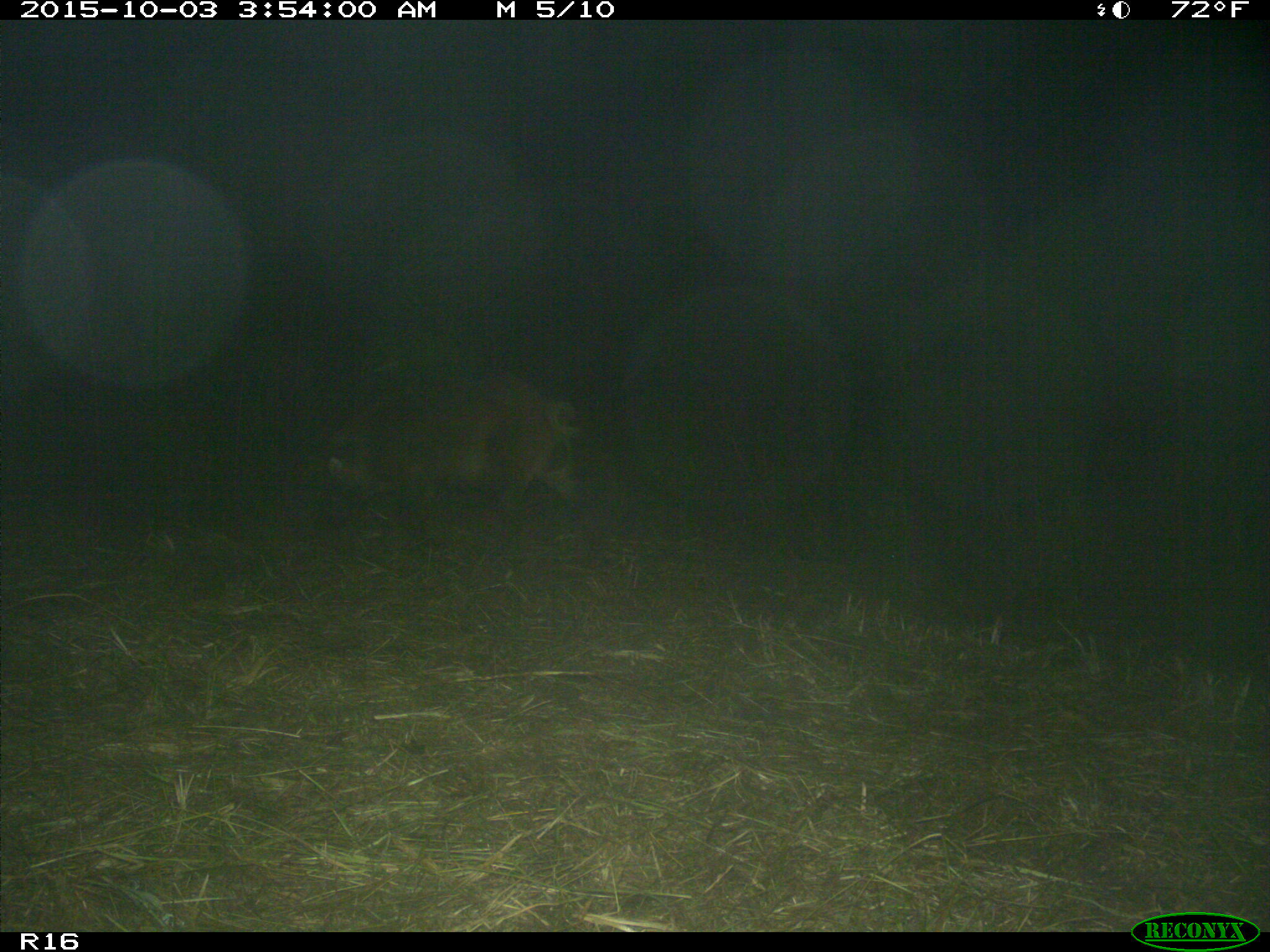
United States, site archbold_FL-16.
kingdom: Animalia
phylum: Chordata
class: Mammalia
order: Artiodactyla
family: Suidae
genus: Sus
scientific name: Sus scrofa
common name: wild boar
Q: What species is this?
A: Sus scrofa (wild boar).